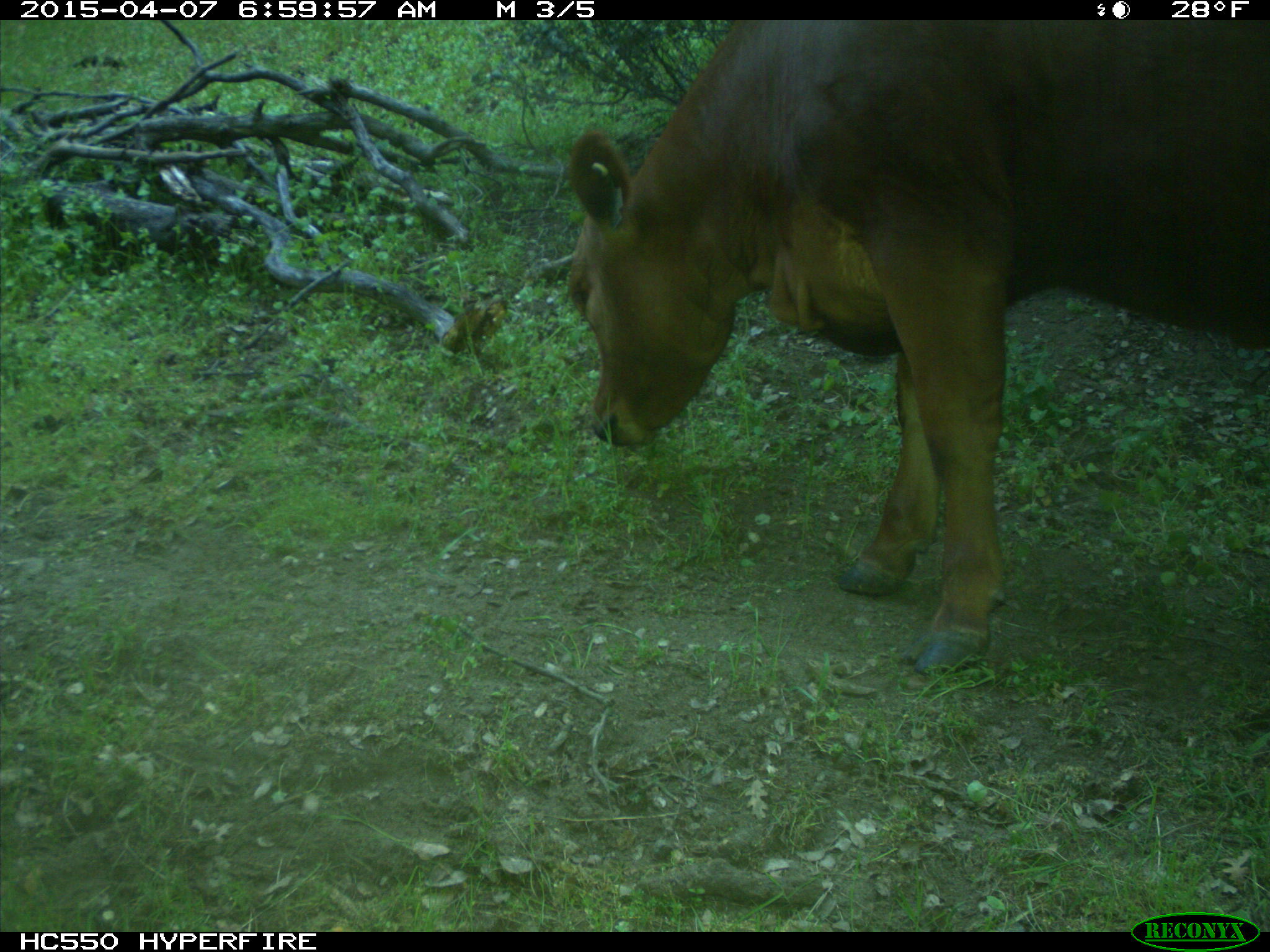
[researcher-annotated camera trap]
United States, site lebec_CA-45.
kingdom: Animalia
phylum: Chordata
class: Mammalia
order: Artiodactyla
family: Bovidae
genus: Bos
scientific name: Bos taurus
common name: domestic cow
Bos taurus (domestic cow).